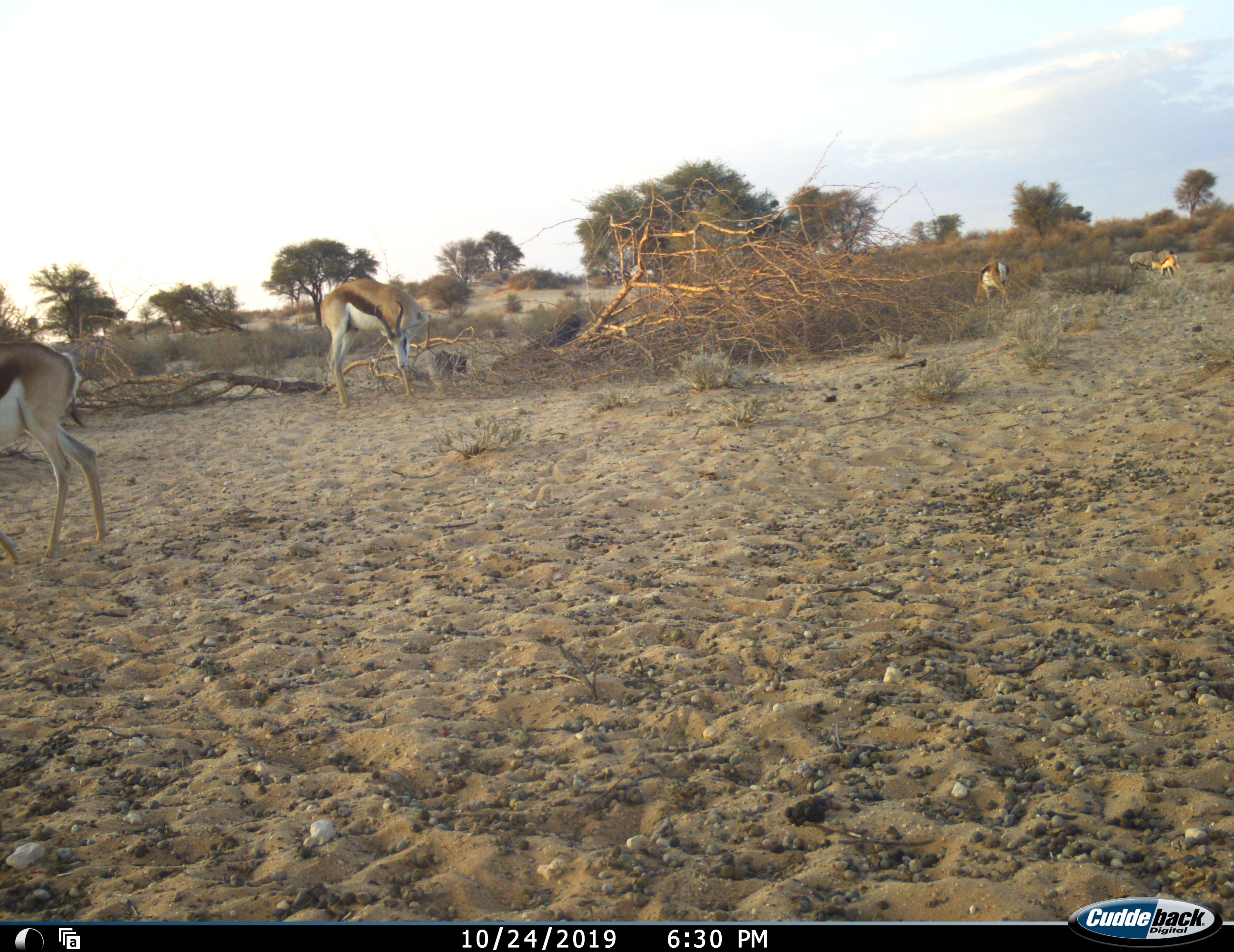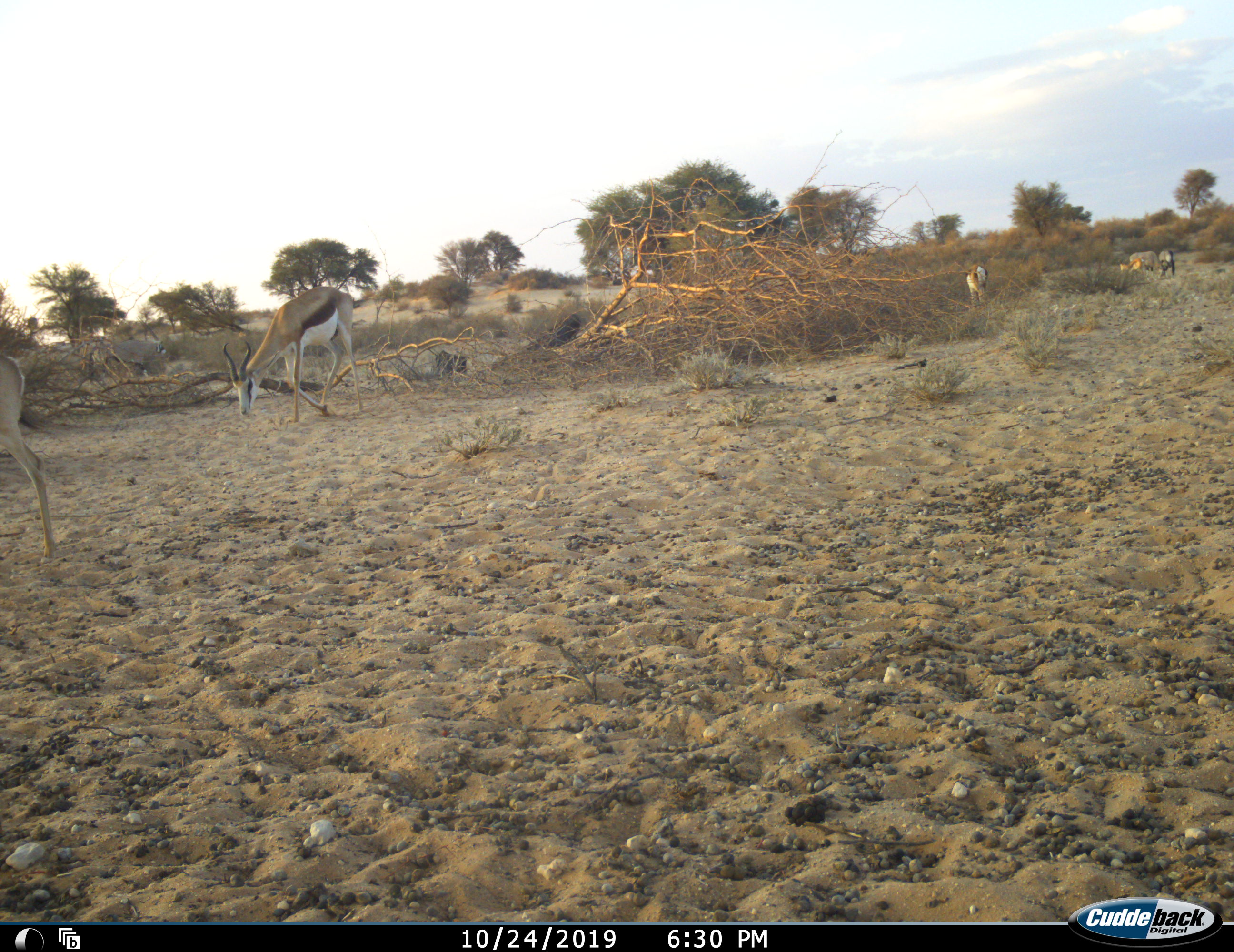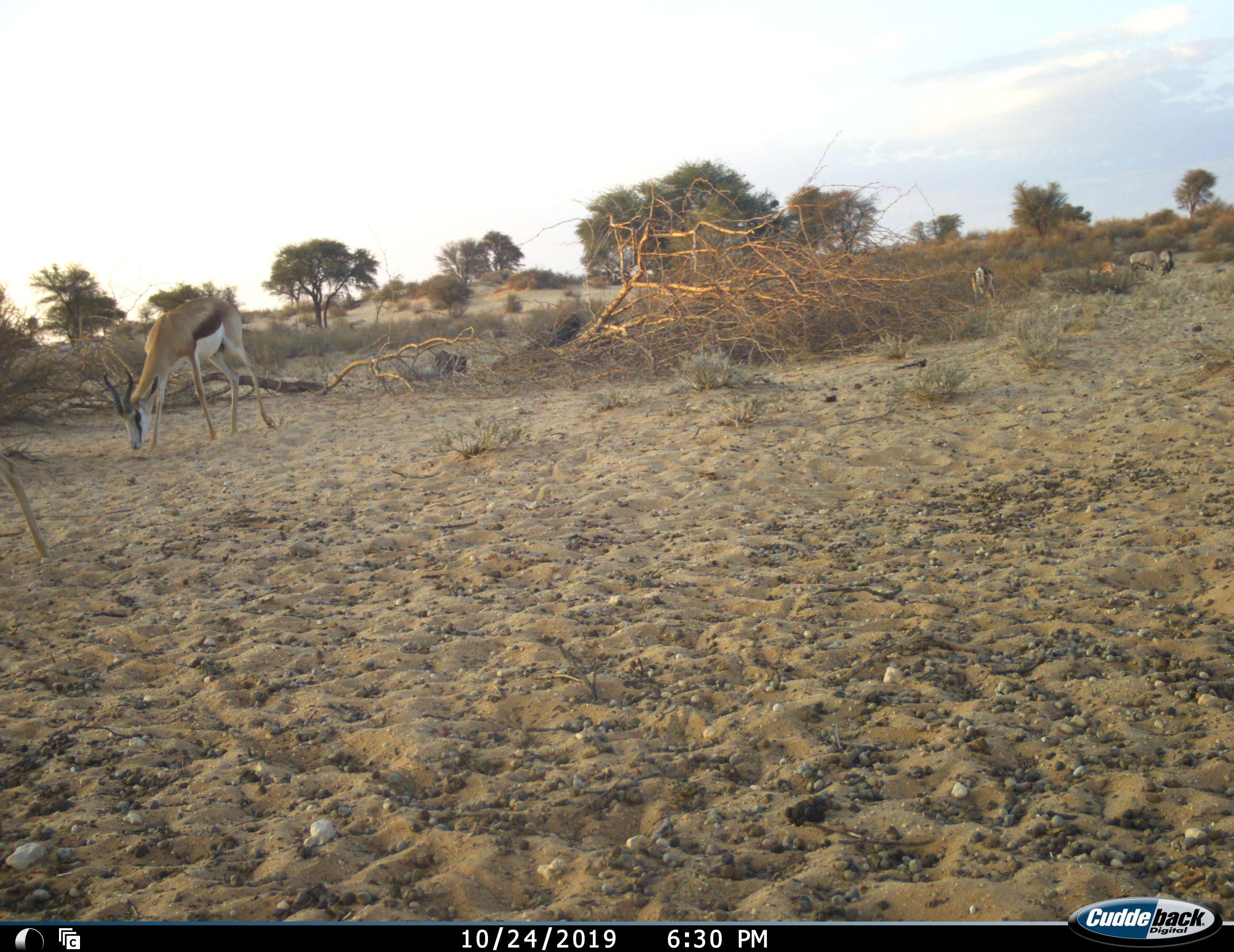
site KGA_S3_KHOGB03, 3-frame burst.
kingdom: Animalia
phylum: Chordata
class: Mammalia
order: Artiodactyla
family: Bovidae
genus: Oryx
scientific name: Oryx gazella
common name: gemsbok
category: oryx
Oryx (gemsbok) (Oryx gazella), count 2. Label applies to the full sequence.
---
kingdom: Animalia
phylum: Chordata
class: Mammalia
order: Artiodactyla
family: Bovidae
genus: Antidorcas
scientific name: Antidorcas marsupialis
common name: springbok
Springbok (Antidorcas marsupialis), count 4. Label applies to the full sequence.